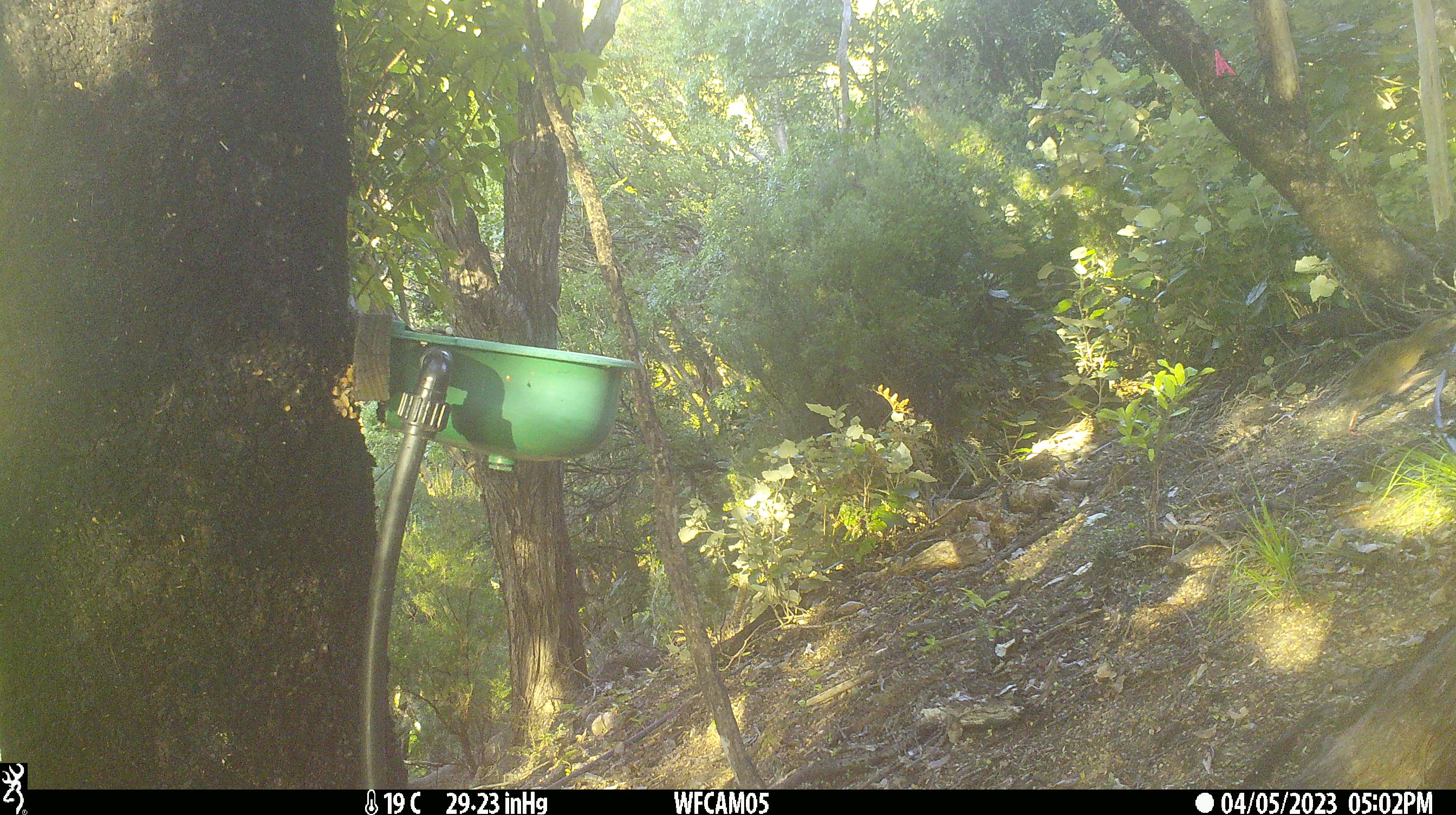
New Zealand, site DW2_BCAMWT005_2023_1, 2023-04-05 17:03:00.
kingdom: Animalia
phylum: Chordata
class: Aves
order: Gruiformes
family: Rallidae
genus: Gallirallus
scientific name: Gallirallus australis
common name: weka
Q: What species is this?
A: Weka (Gallirallus australis).